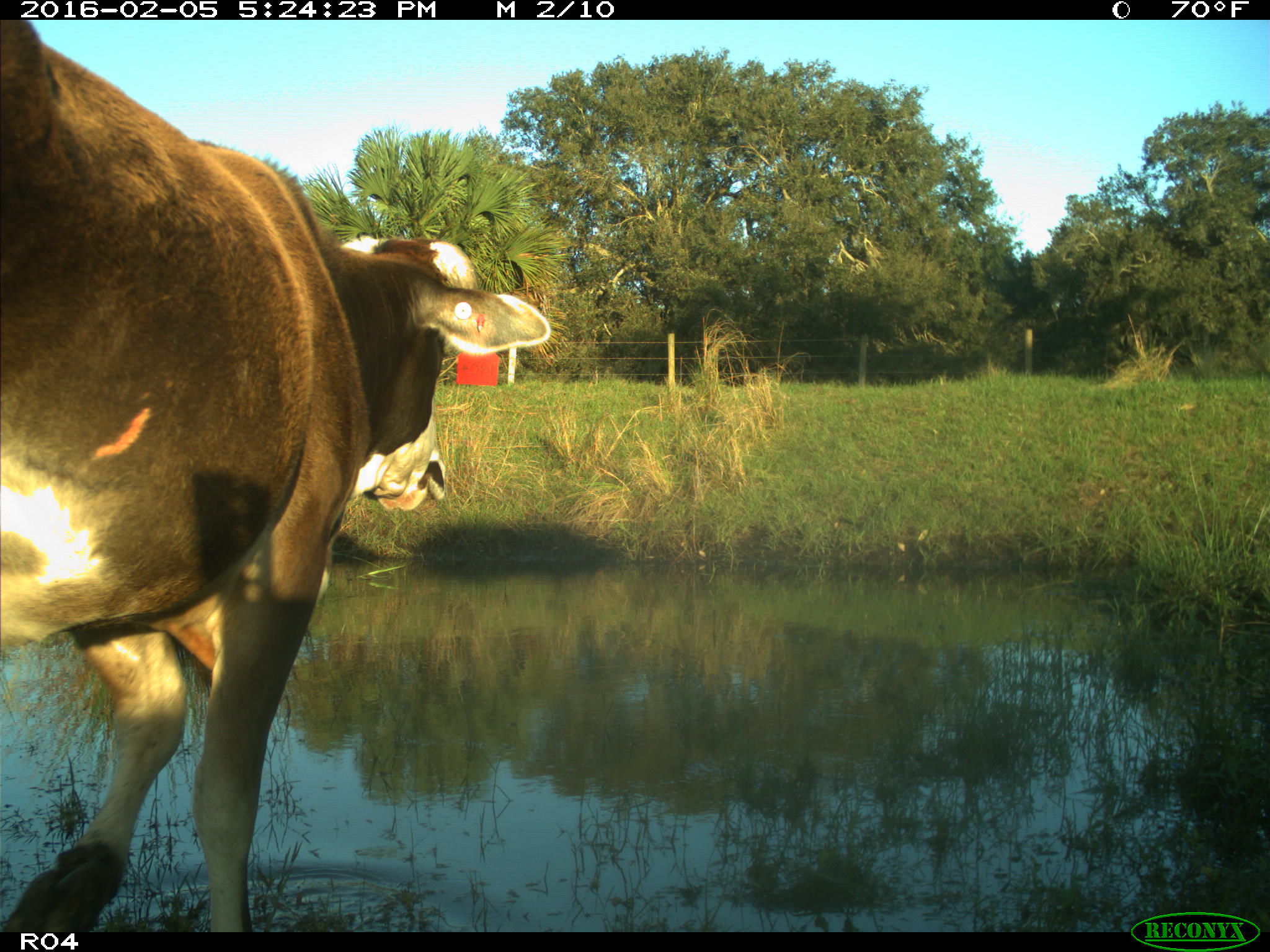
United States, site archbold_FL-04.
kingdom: Animalia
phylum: Chordata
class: Mammalia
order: Artiodactyla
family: Bovidae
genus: Bos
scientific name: Bos taurus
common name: domestic cow